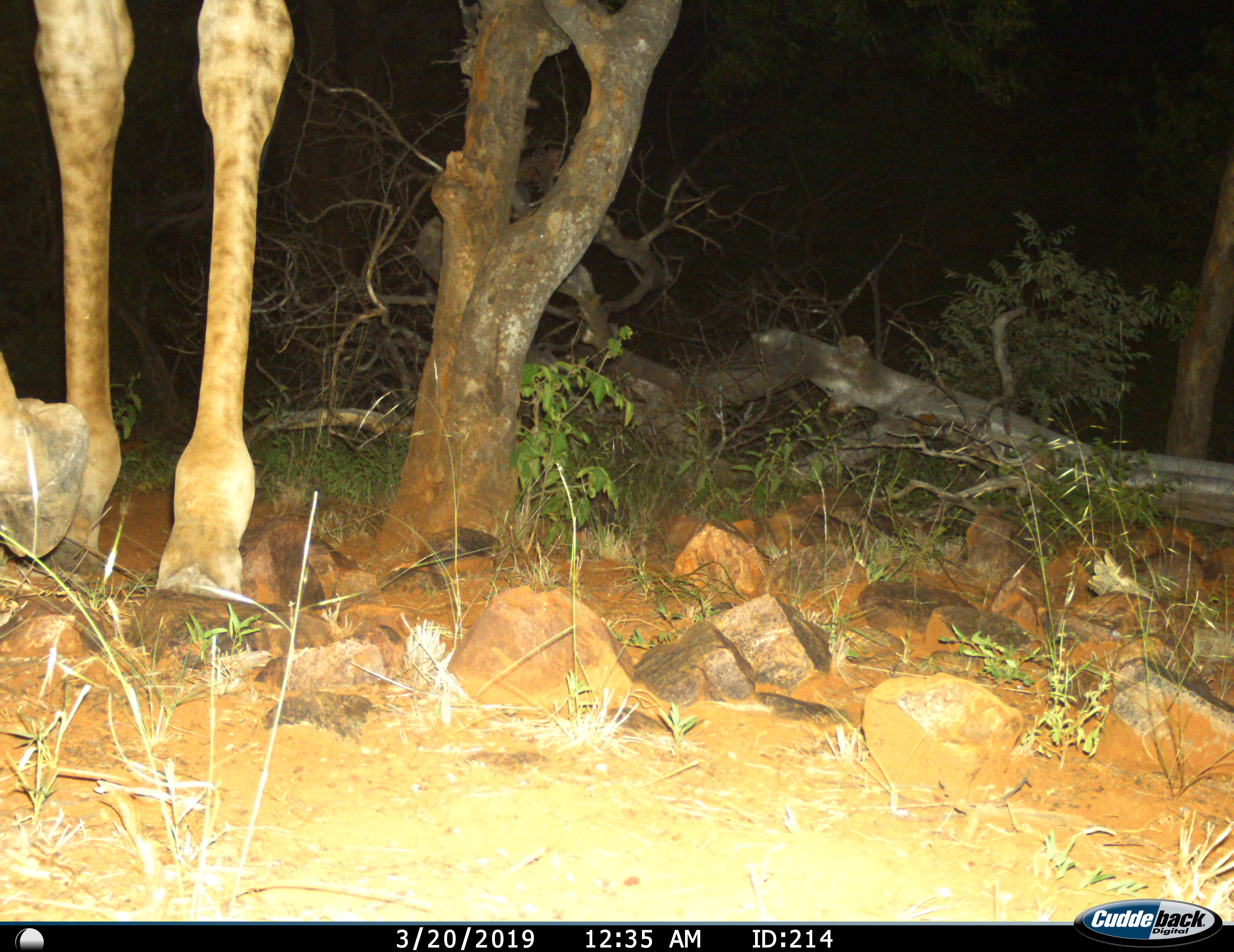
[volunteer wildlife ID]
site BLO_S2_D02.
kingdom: Animalia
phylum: Chordata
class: Mammalia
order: Artiodactyla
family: Giraffidae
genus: Giraffa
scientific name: Giraffa camelopardalis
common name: giraffe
Giraffe (Giraffa camelopardalis), count 1. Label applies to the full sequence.